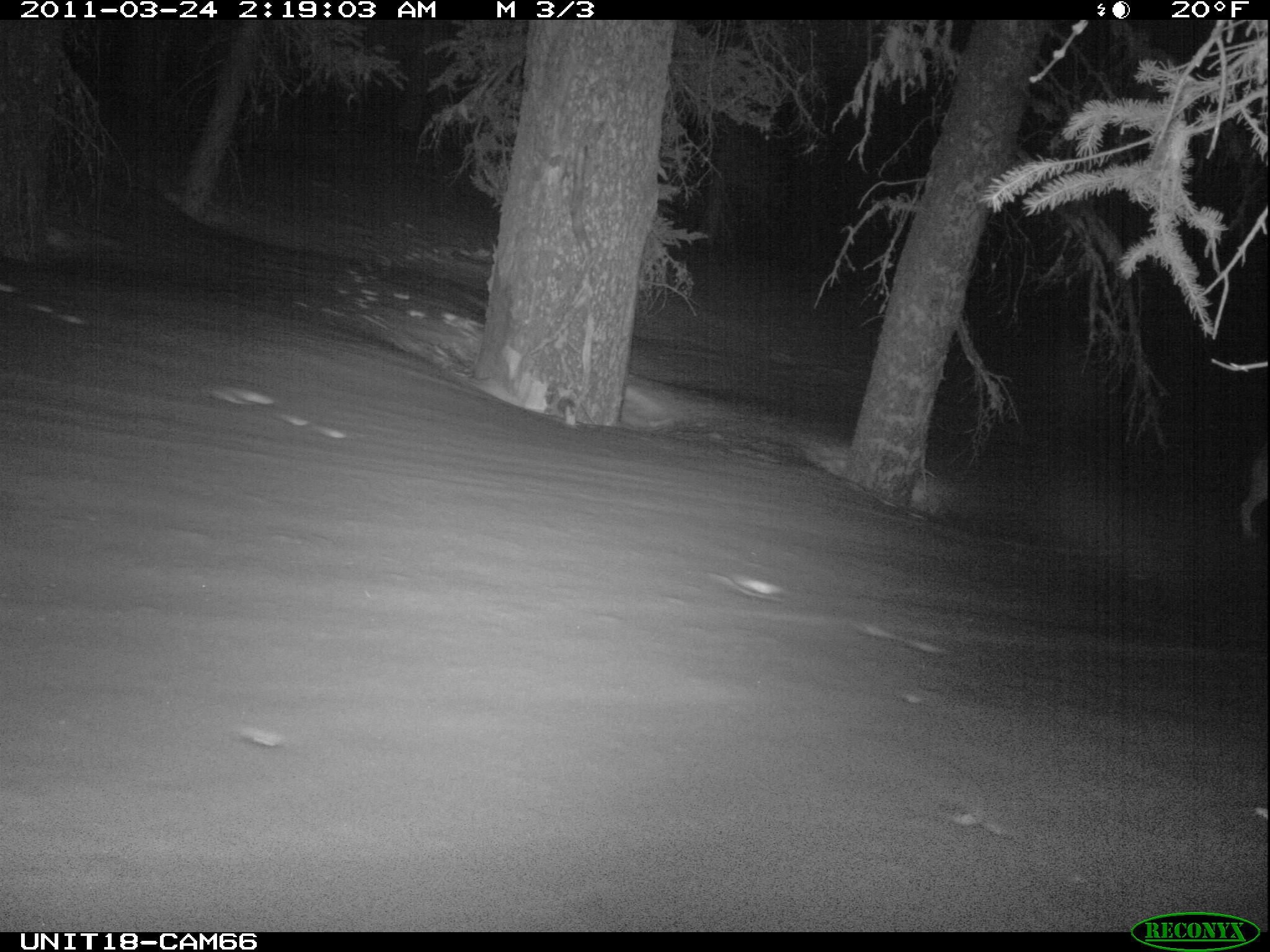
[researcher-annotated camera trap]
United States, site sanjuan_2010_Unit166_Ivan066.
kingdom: Animalia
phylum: Chordata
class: Mammalia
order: Carnivora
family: Canidae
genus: Canis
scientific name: Canis latrans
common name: coyote